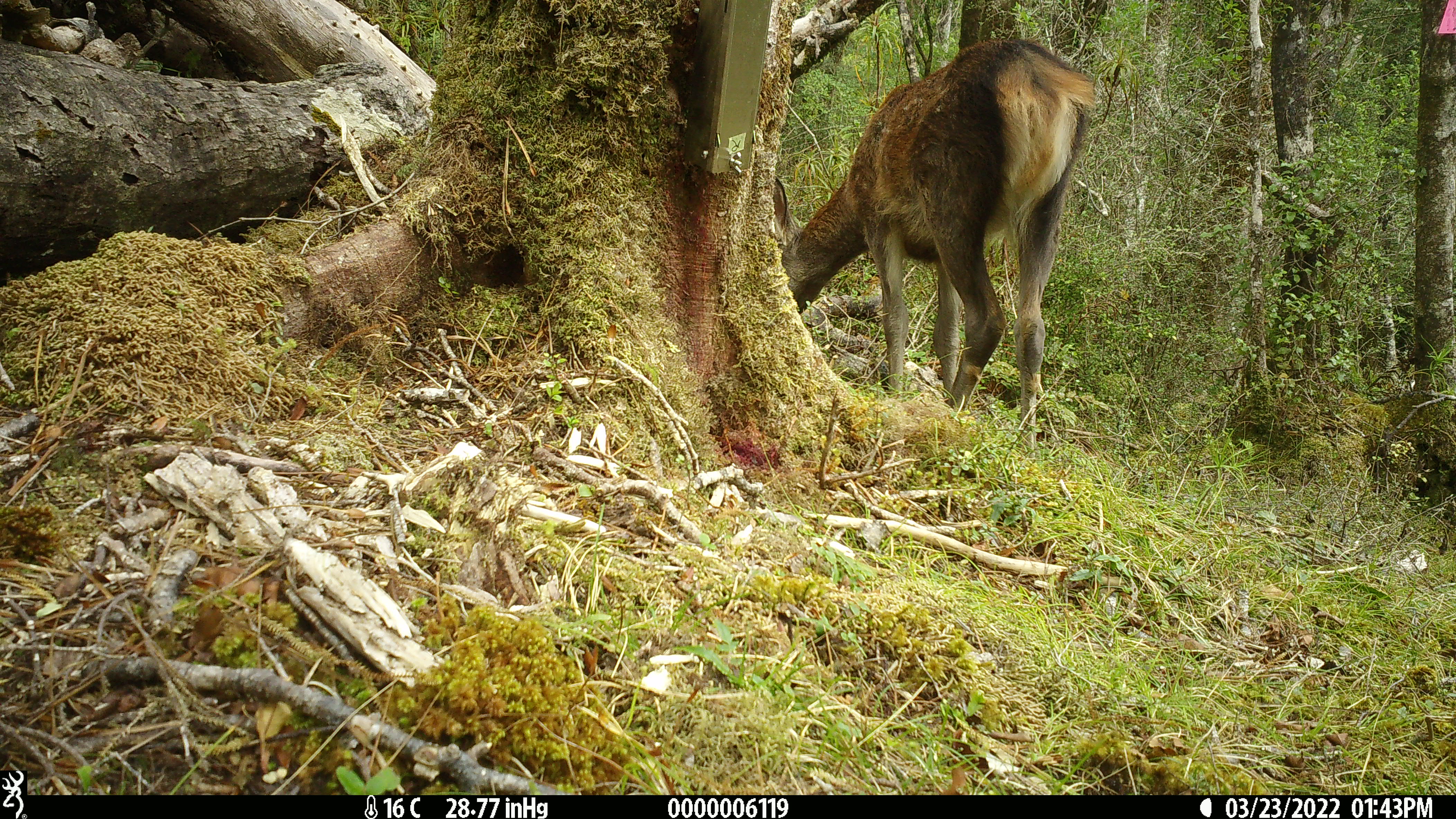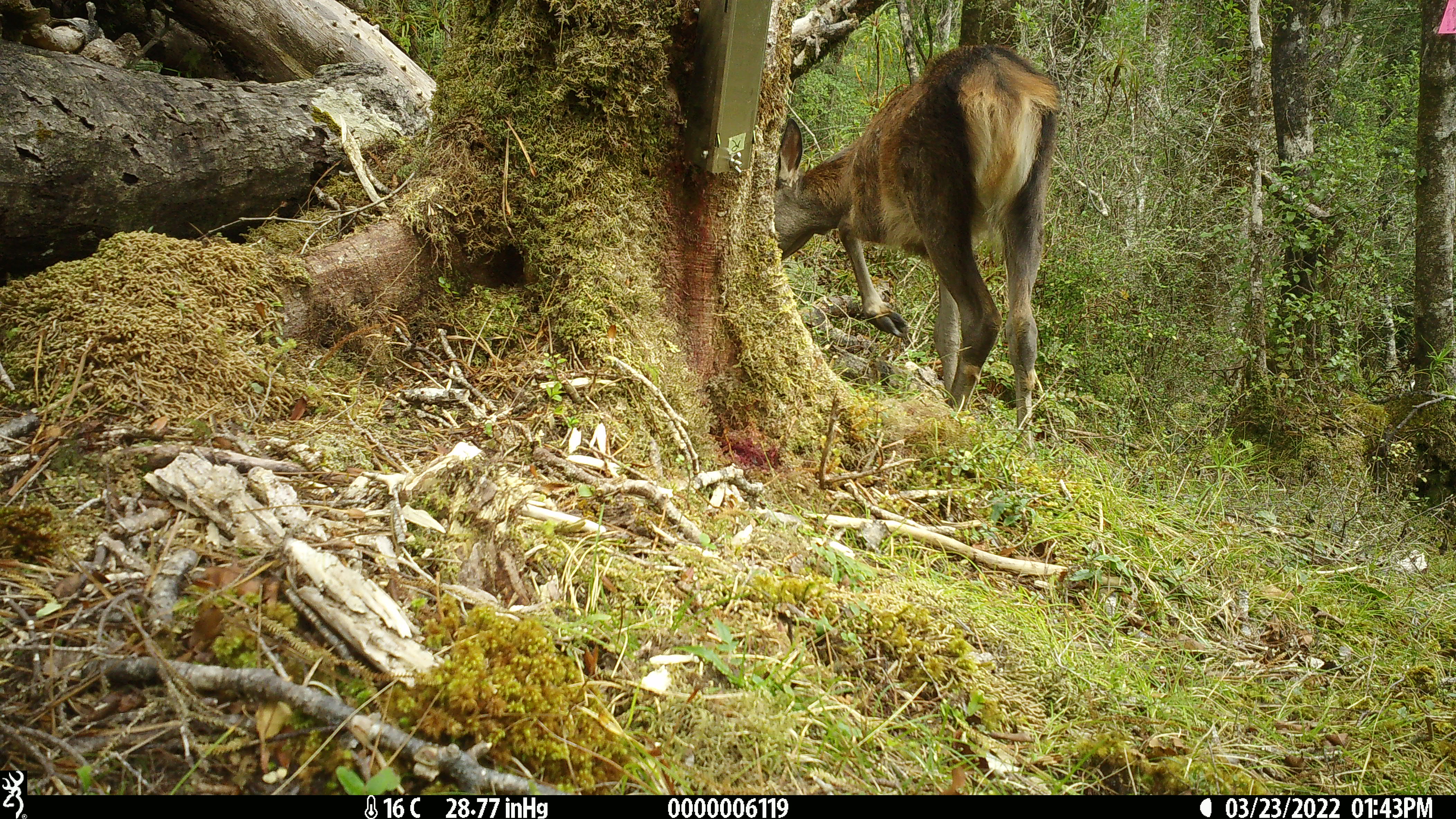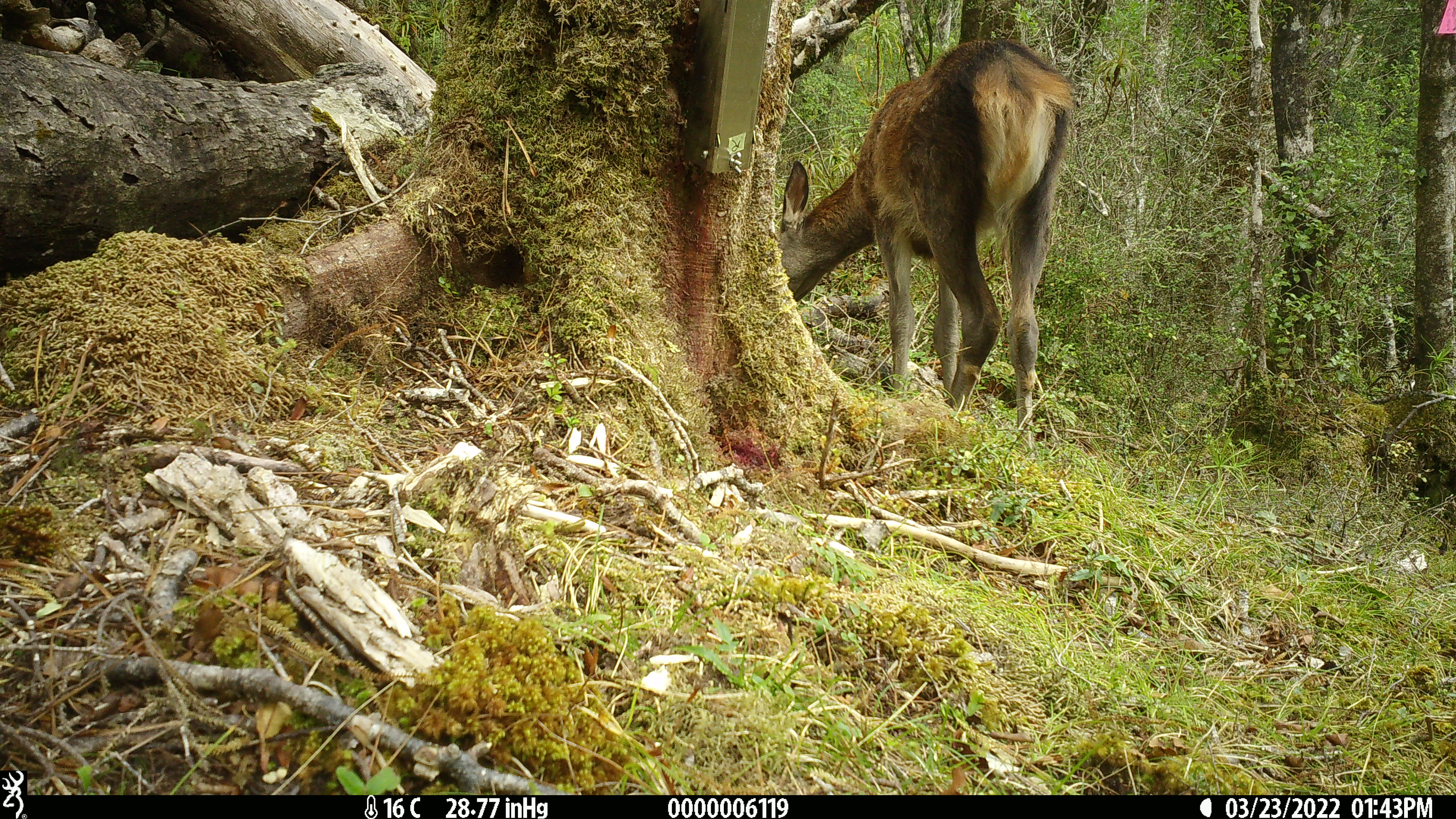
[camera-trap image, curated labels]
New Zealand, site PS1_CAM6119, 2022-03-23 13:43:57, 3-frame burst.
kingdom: Animalia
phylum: Chordata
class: Mammalia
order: Artiodactyla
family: Cervidae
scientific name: Cervidae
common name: deer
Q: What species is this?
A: Deer (Cervidae).